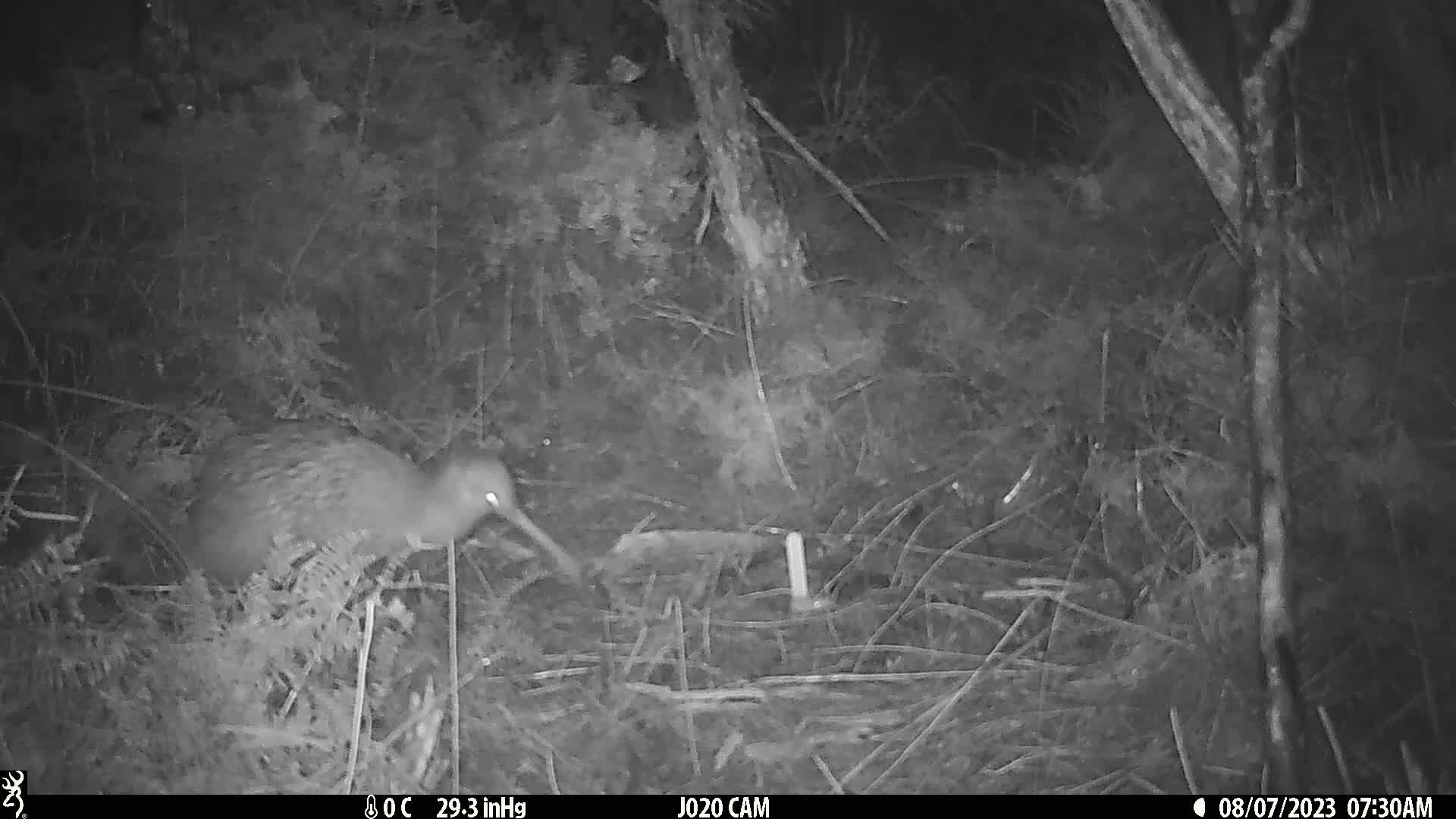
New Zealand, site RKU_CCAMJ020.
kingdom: Animalia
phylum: Chordata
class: Aves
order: Apterygiformes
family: Apterygidae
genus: Apteryx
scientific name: Apteryx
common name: kiwi